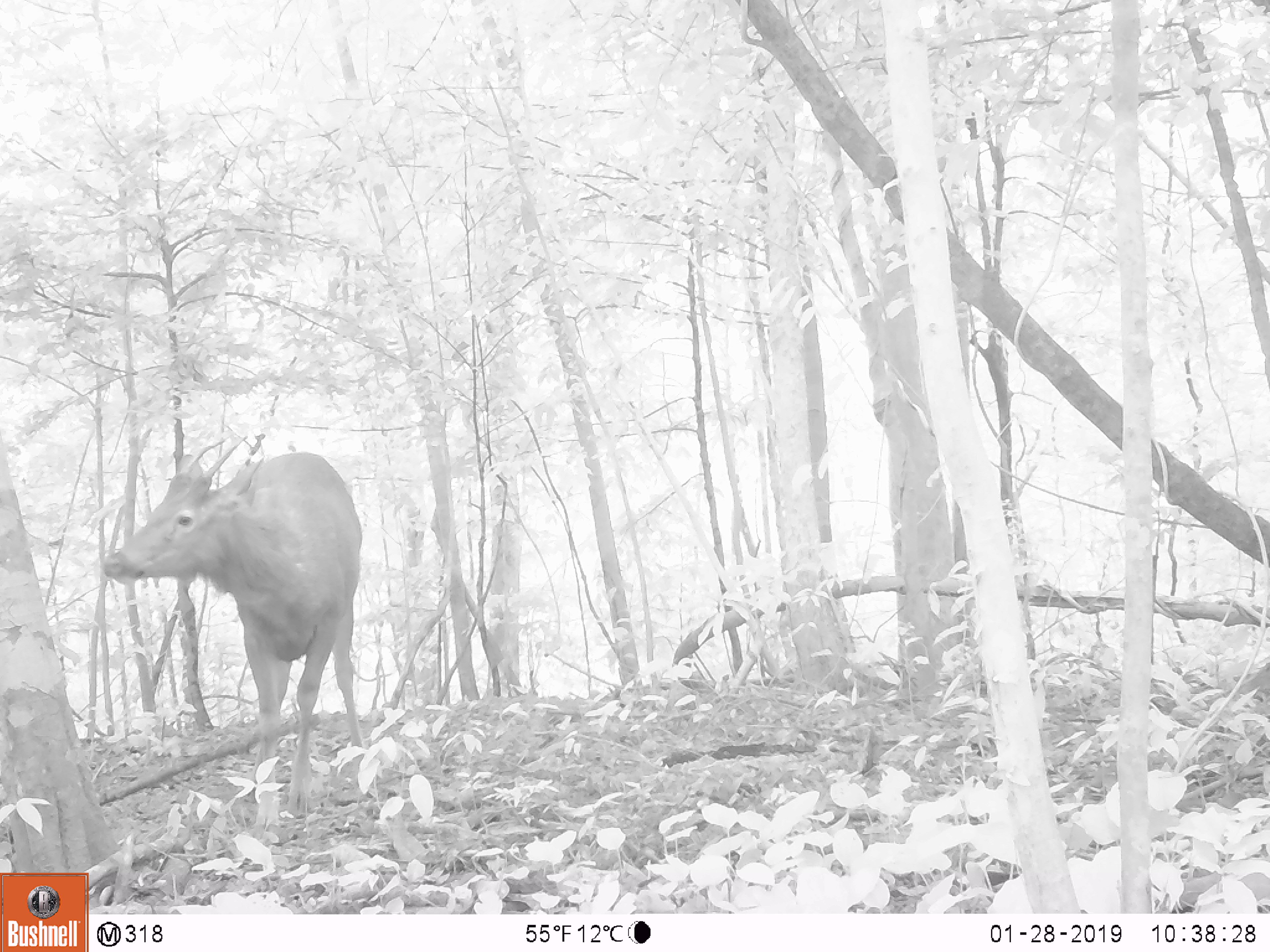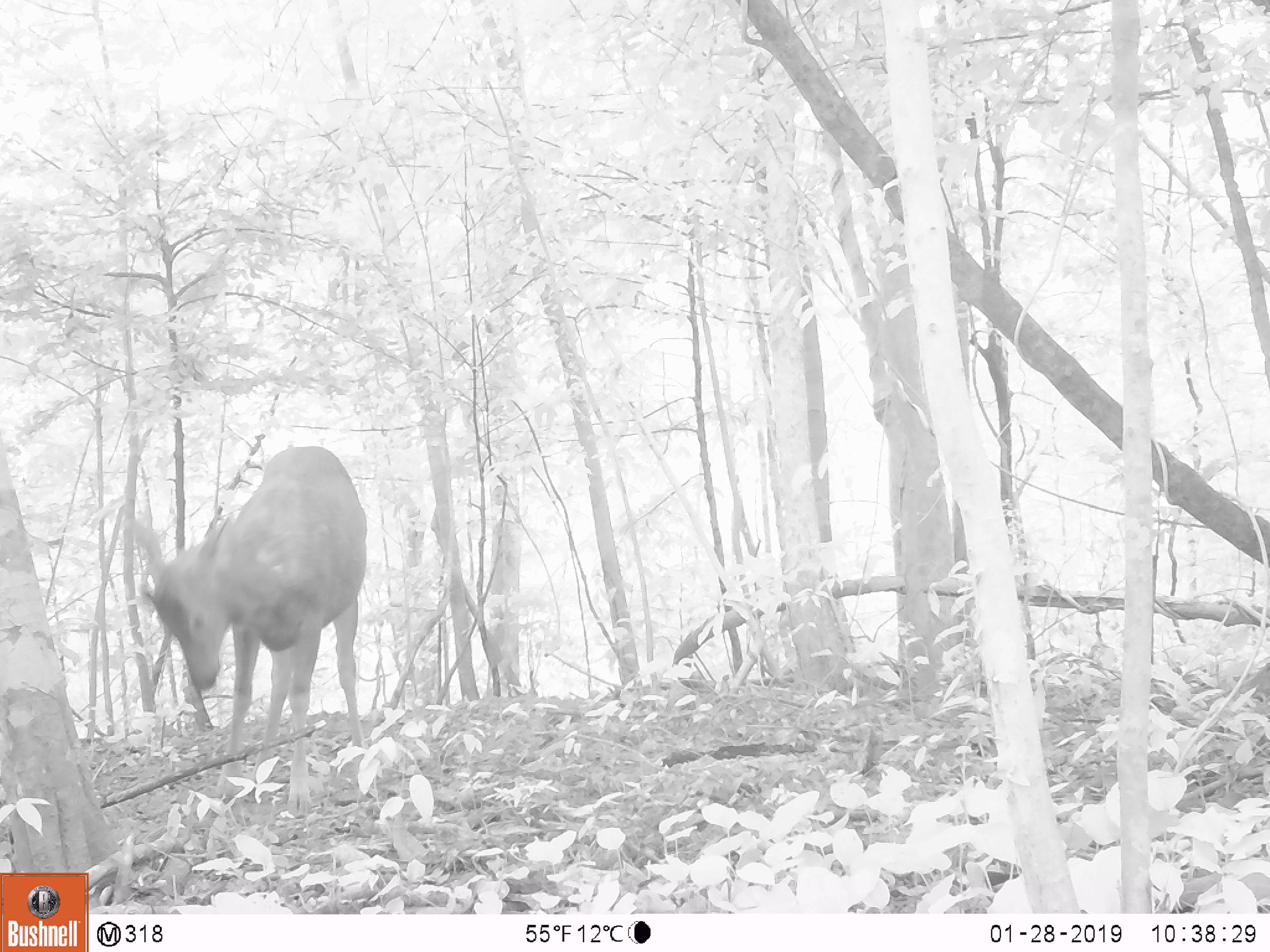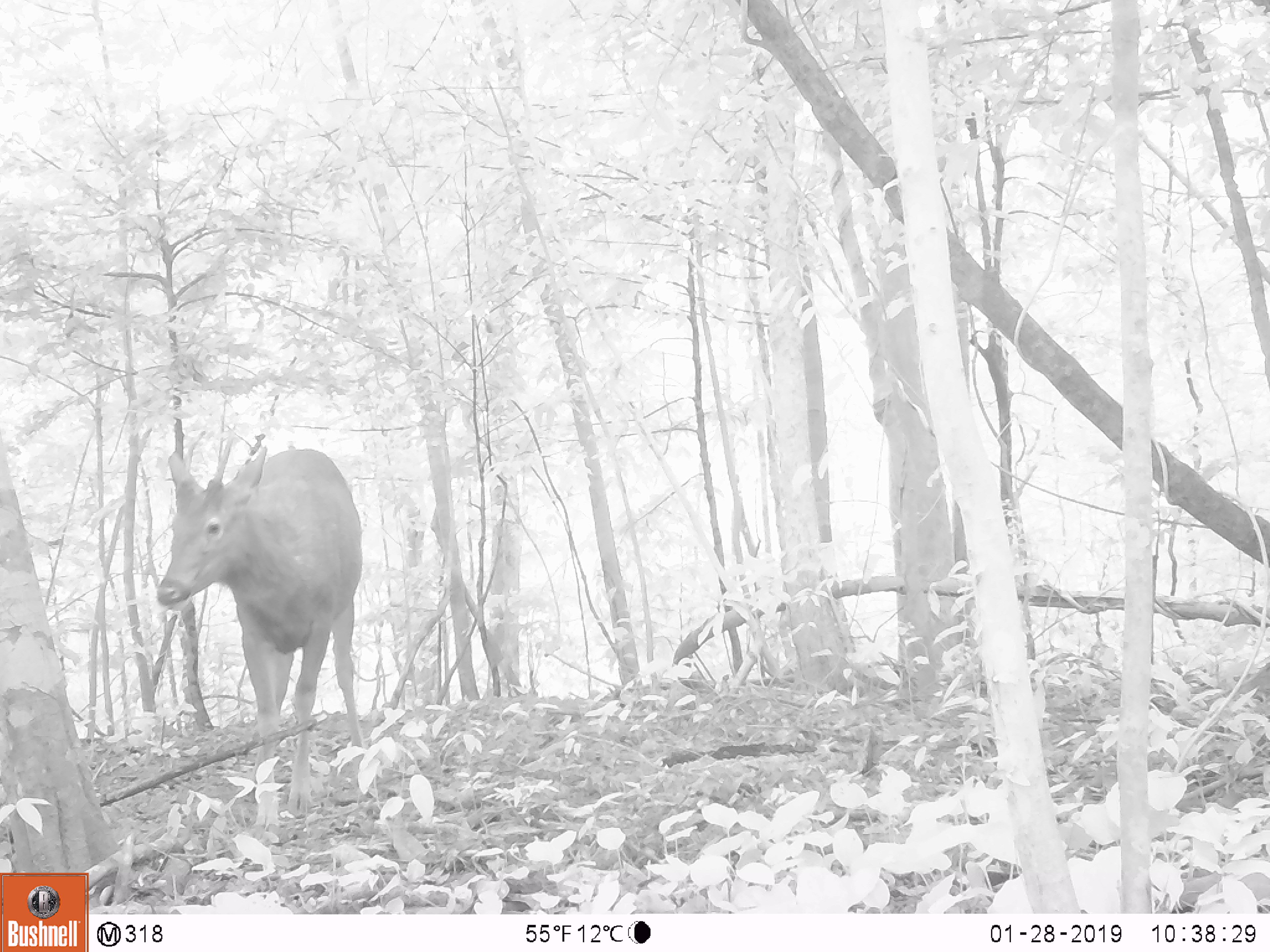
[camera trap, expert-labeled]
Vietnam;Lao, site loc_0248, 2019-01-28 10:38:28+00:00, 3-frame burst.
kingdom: Animalia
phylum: Chordata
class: Mammalia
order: Artiodactyla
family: Cervidae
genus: Rusa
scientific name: Rusa unicolor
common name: sambar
Sambar (Rusa unicolor). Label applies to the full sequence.